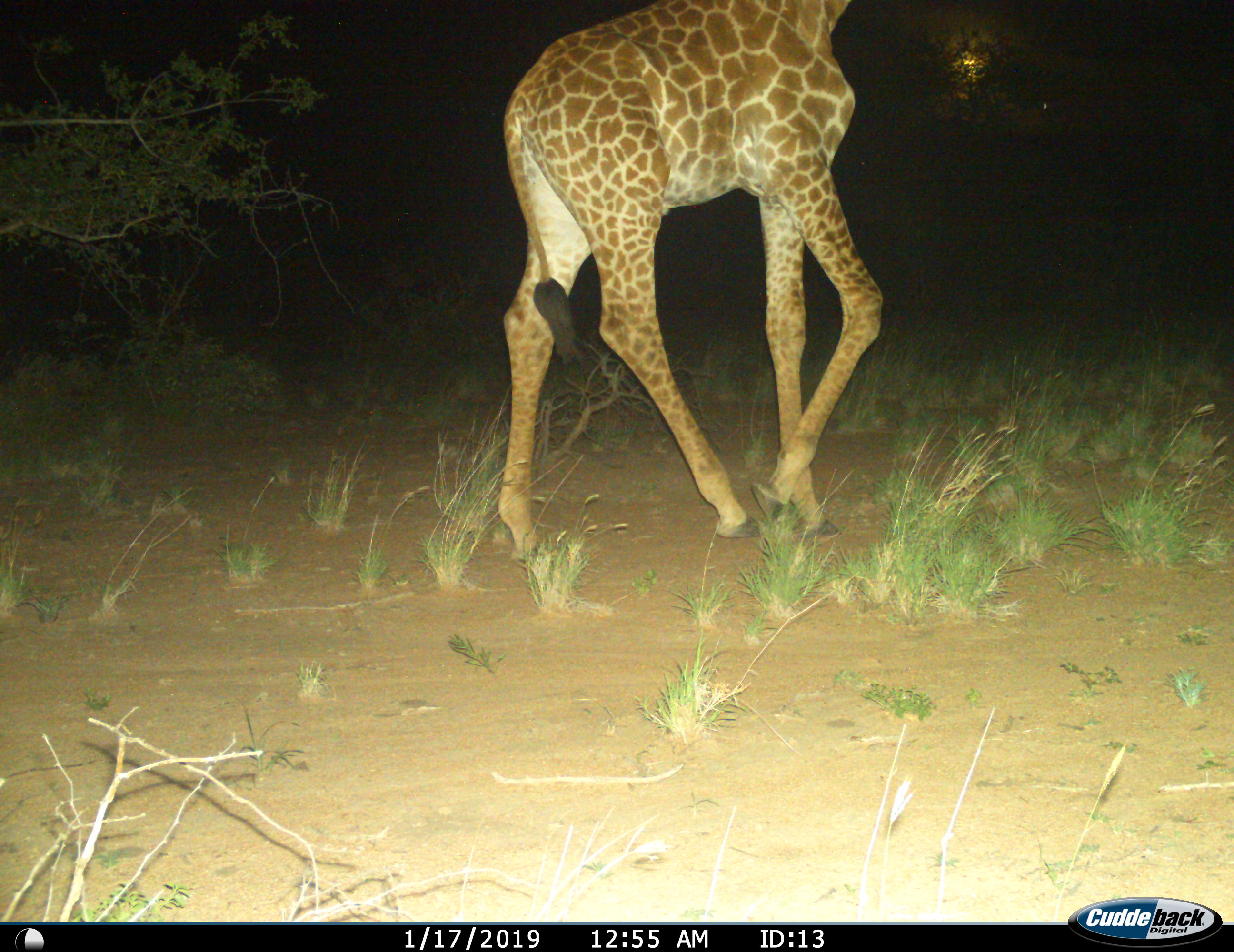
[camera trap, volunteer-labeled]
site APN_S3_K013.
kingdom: Animalia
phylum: Chordata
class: Mammalia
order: Artiodactyla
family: Giraffidae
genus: Giraffa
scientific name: Giraffa camelopardalis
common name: giraffe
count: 1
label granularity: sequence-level